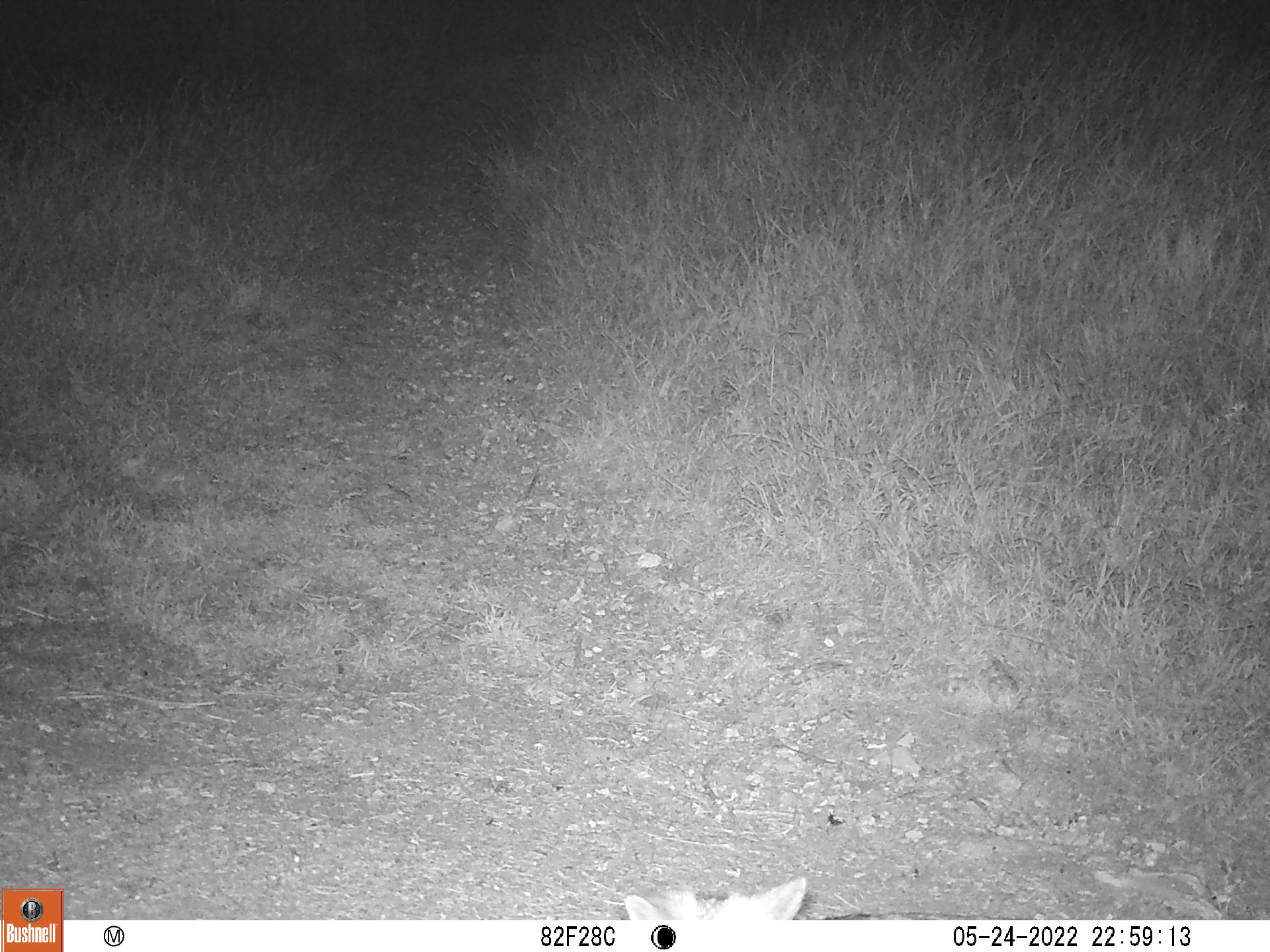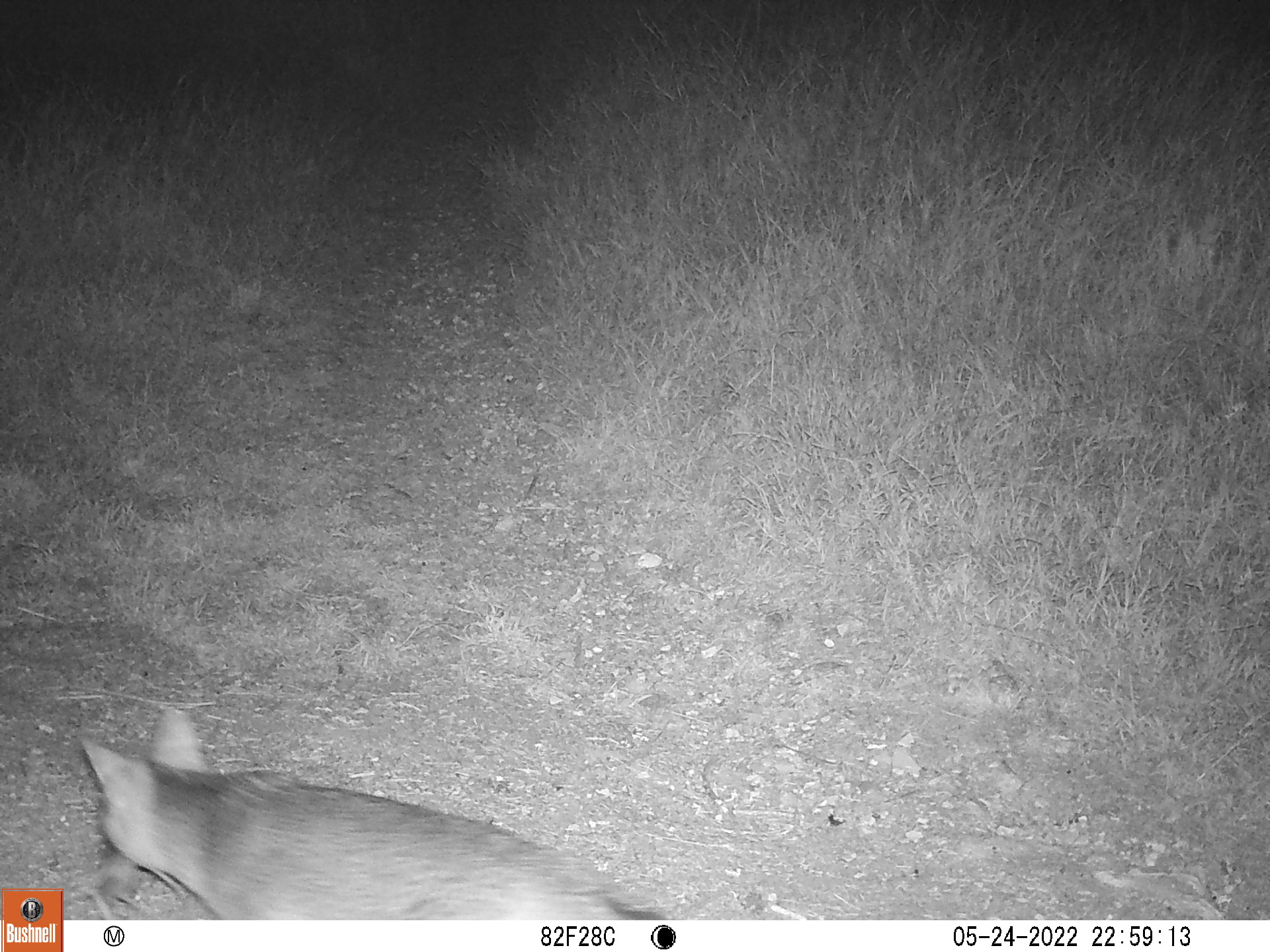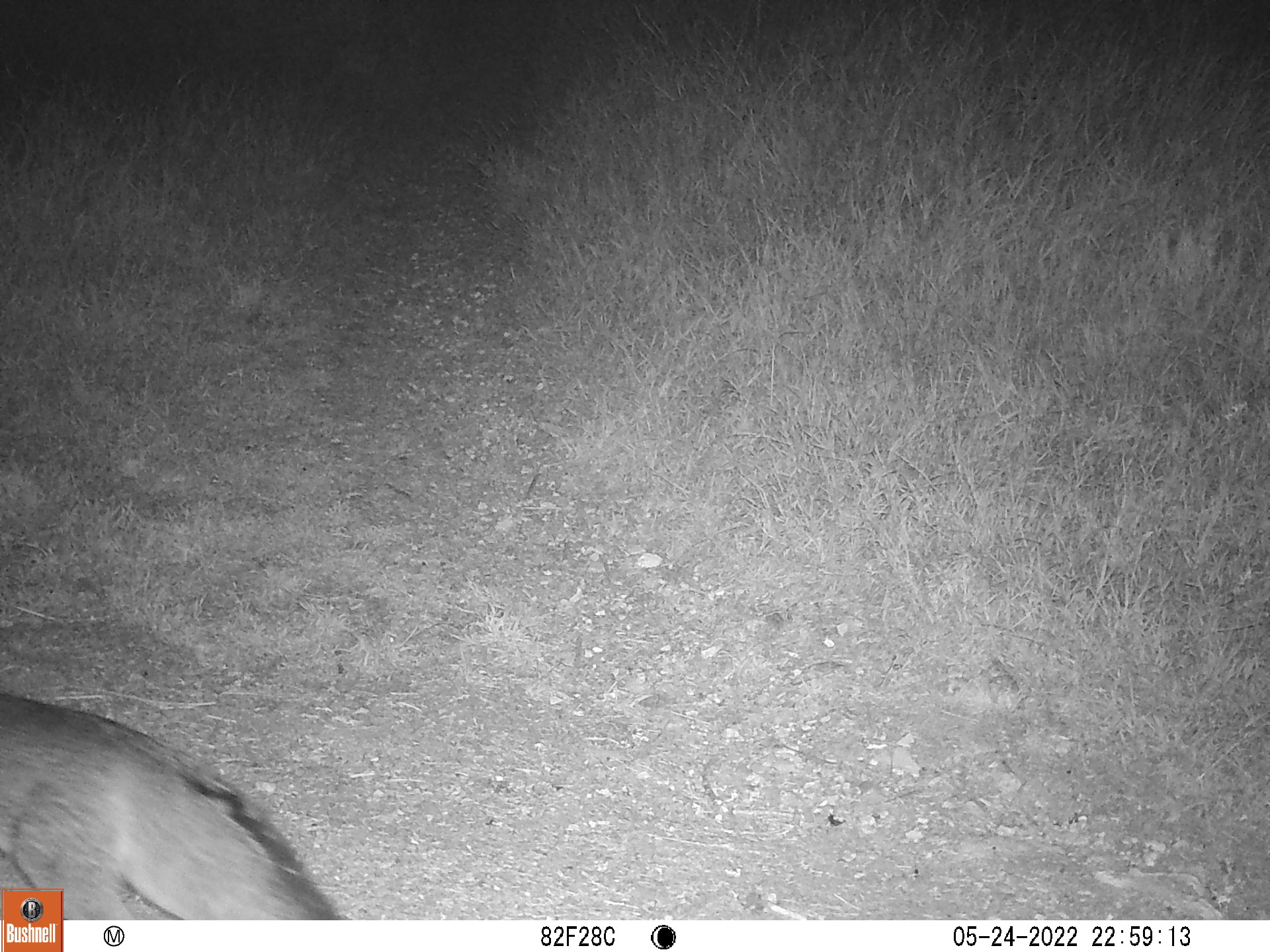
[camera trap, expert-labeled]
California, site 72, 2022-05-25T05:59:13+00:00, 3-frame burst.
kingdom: Animalia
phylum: Chordata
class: Mammalia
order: Carnivora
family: Canidae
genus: Urocyon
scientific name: Urocyon cinereoargenteus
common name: gray fox